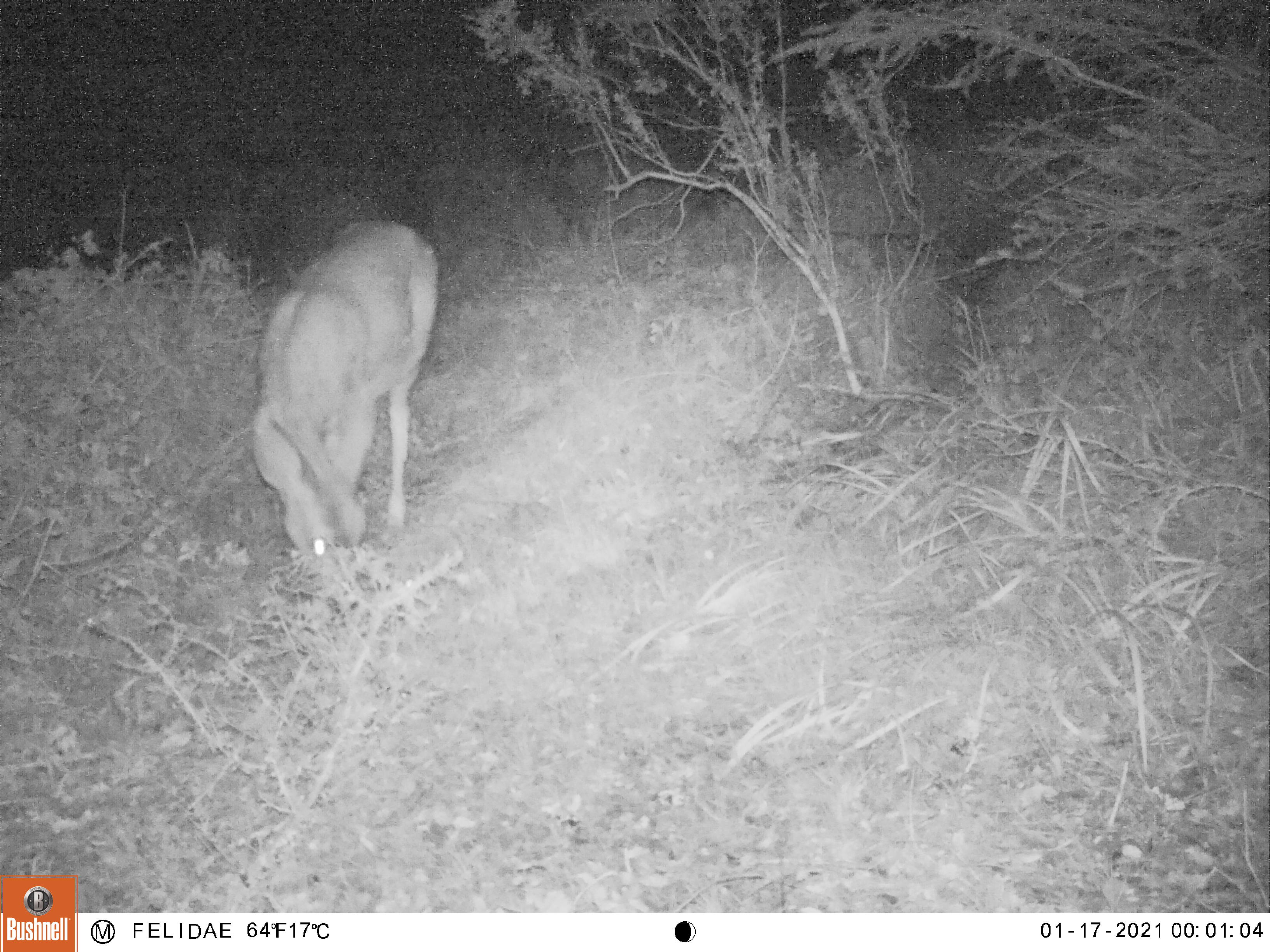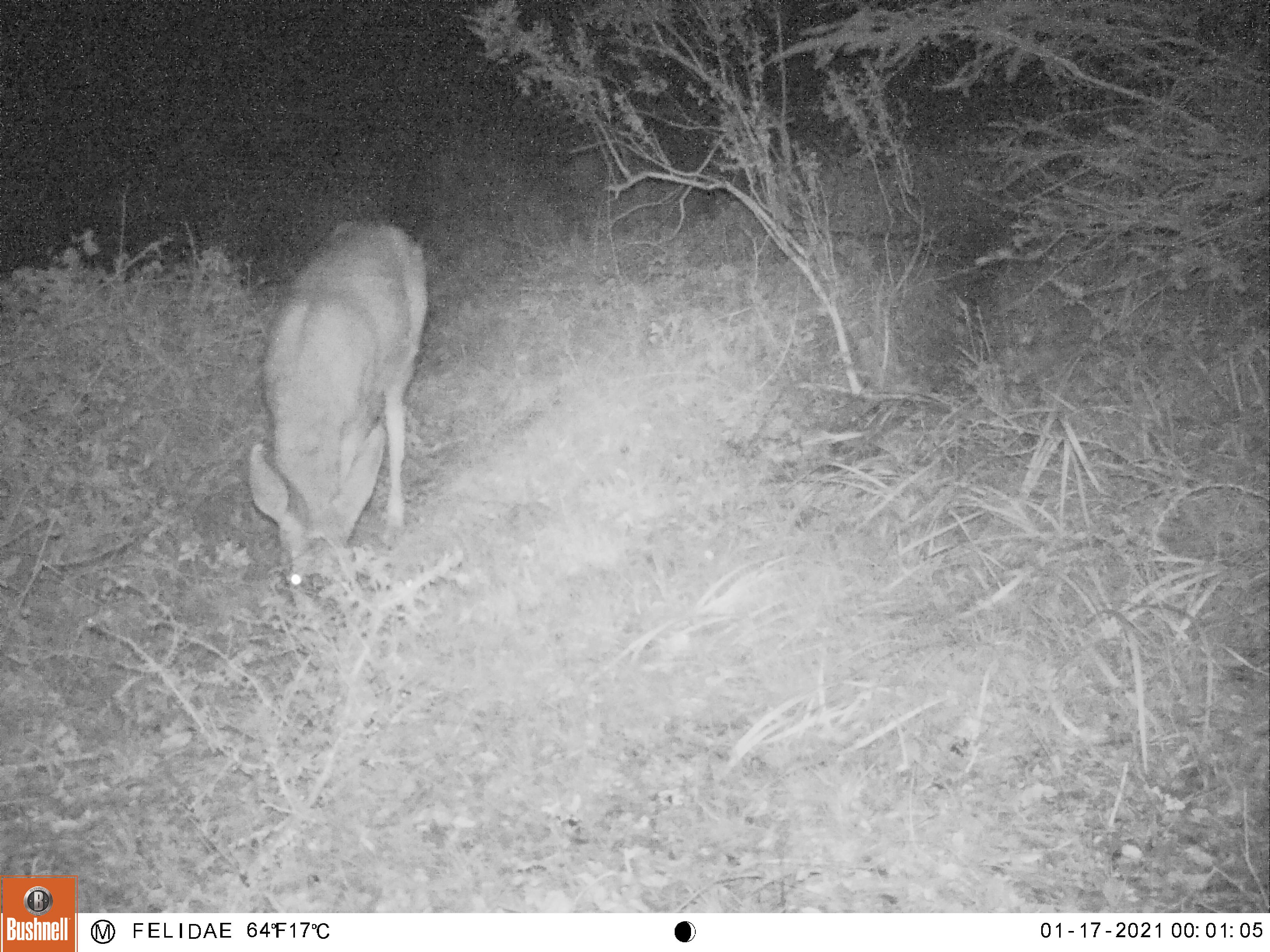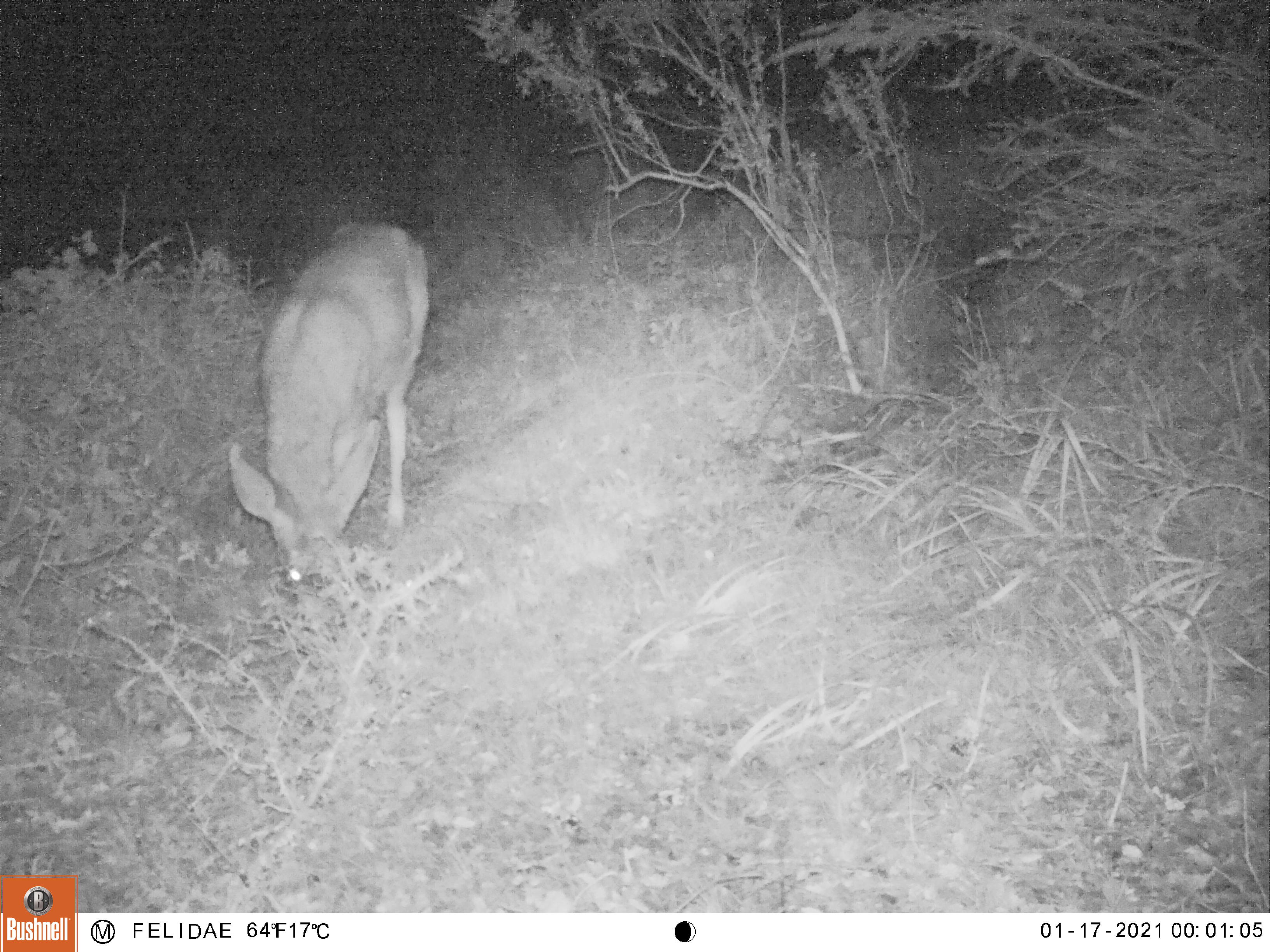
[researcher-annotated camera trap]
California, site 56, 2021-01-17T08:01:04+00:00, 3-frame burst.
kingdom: Animalia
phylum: Chordata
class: Mammalia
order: Artiodactyla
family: Cervidae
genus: Odocoileus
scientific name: Odocoileus hemionus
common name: mule deer